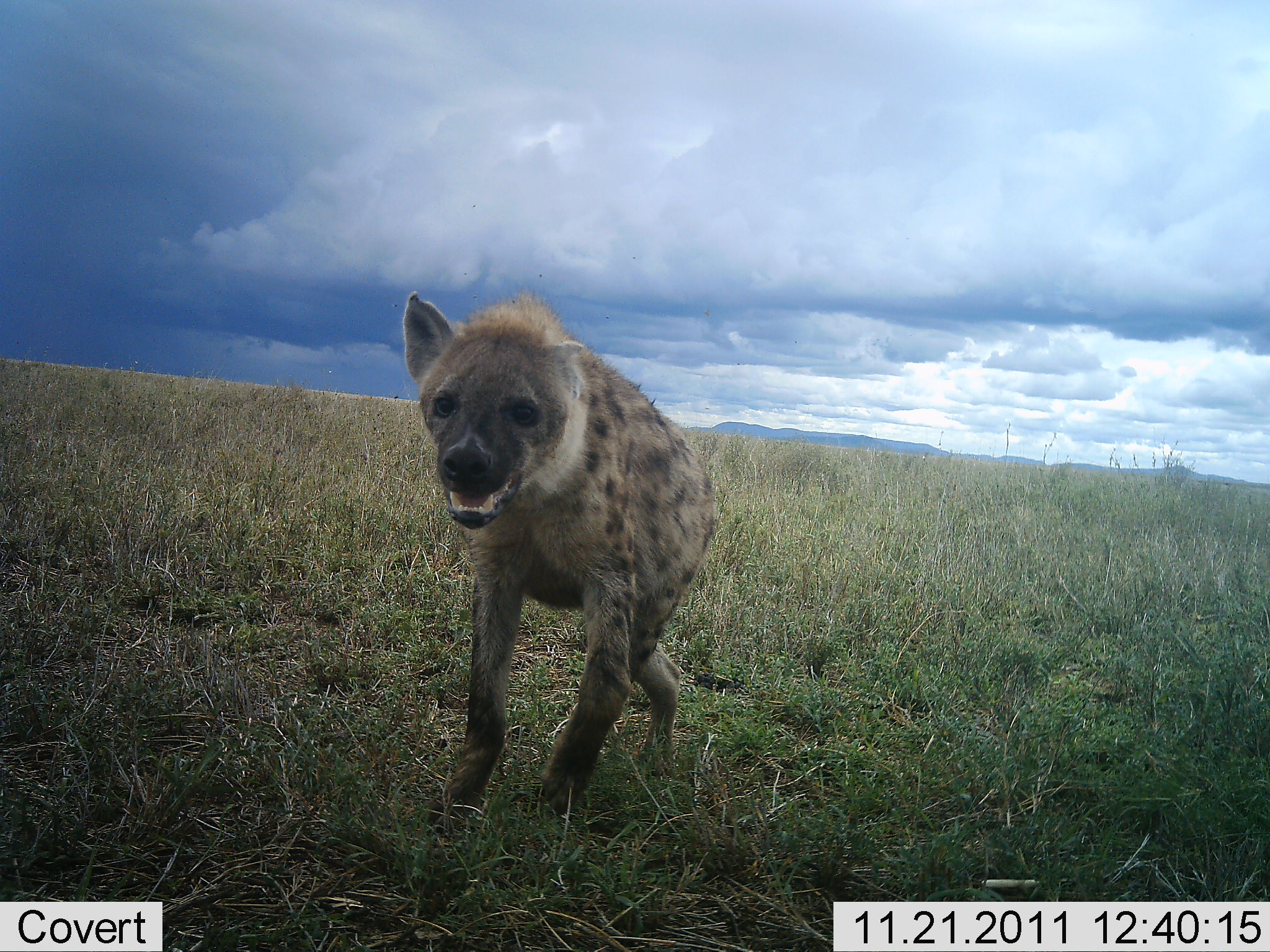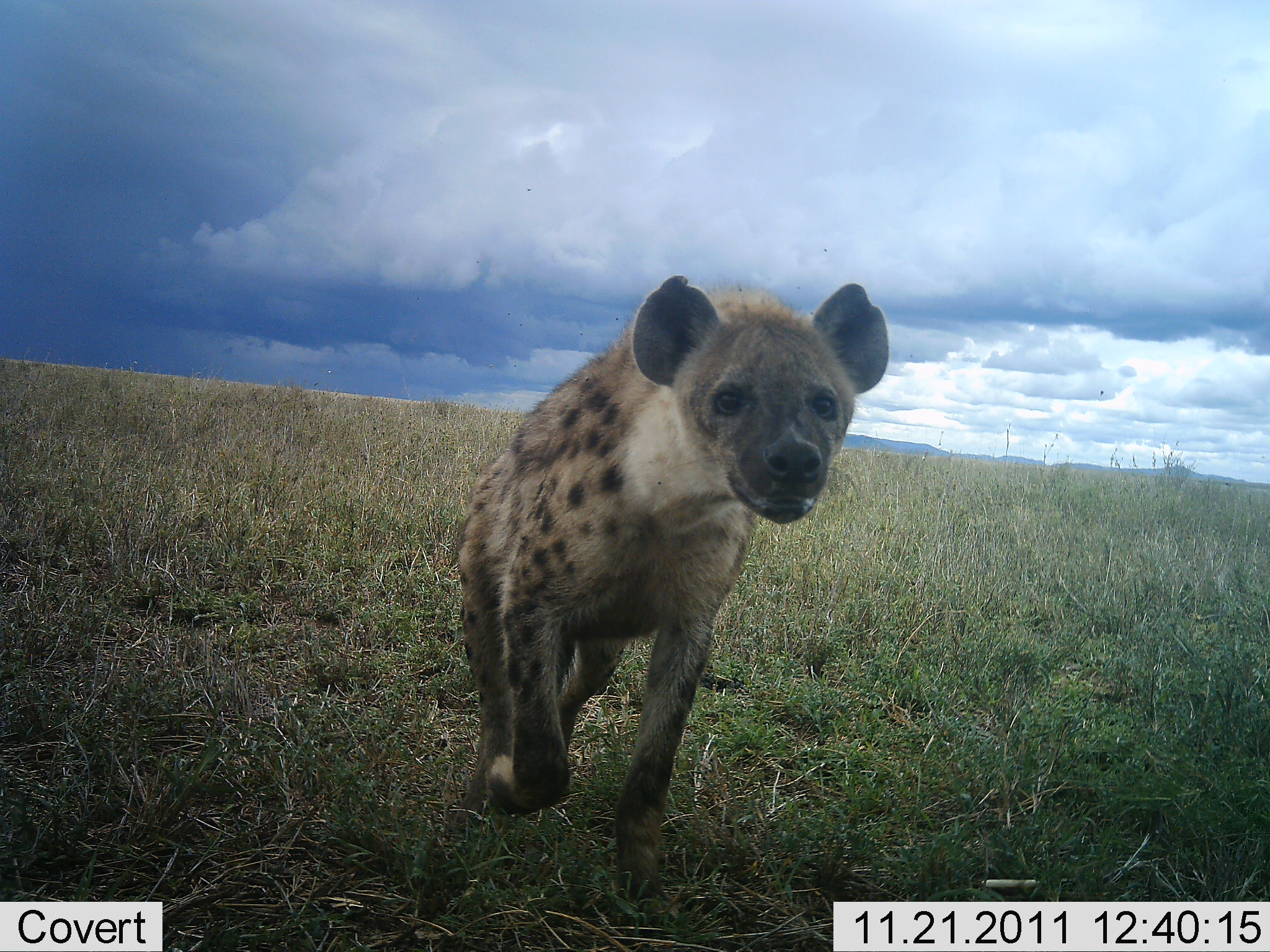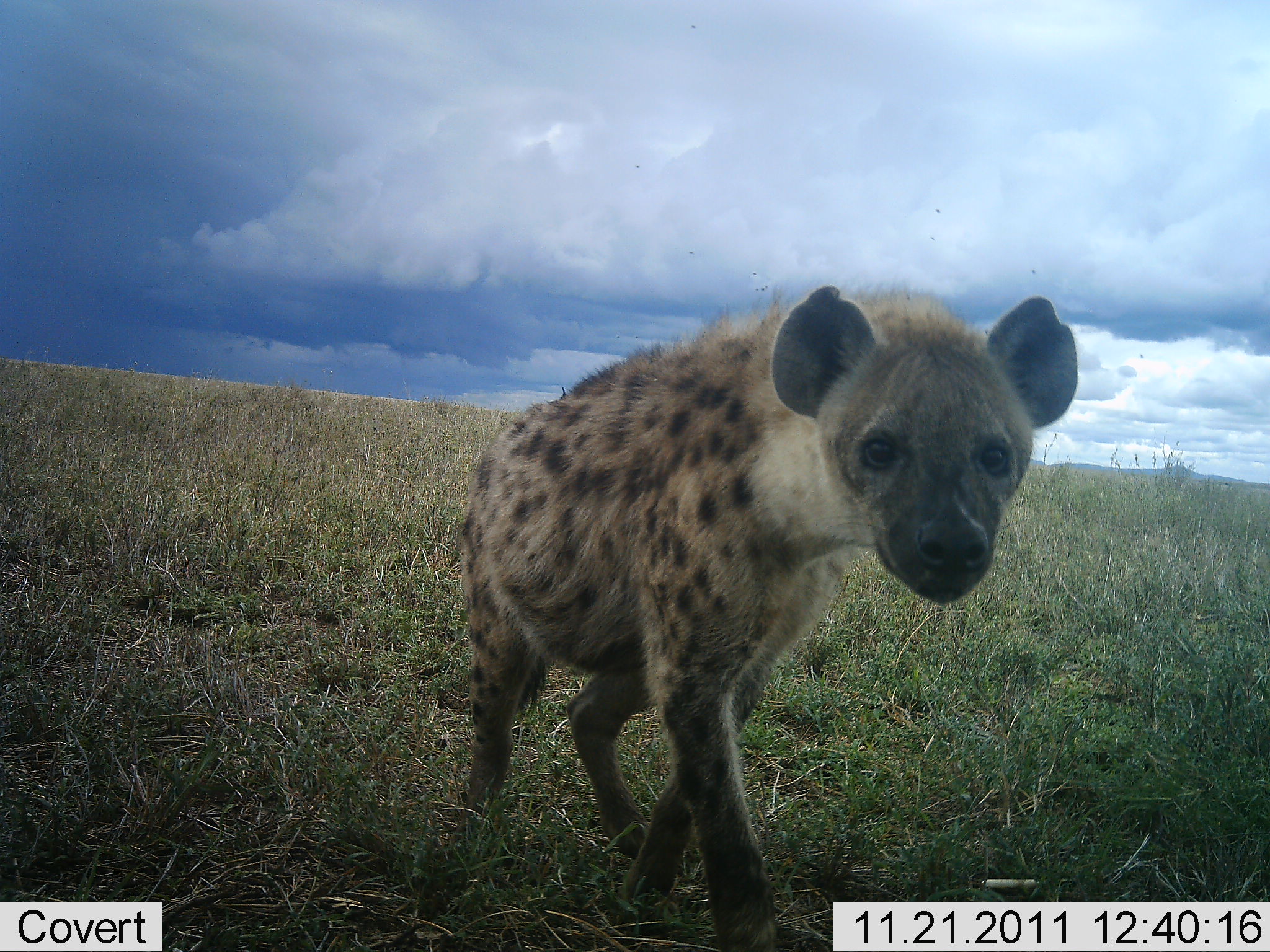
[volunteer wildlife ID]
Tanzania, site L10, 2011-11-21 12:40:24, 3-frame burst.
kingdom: Animalia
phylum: Chordata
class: Mammalia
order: Carnivora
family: Hyaenidae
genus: Crocuta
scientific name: Crocuta crocuta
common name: spotted hyena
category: hyenaspotted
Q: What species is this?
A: Hyenaspotted (spotted hyena) (Crocuta crocuta).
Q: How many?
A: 1.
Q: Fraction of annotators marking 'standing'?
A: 8%.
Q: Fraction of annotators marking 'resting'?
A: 0%.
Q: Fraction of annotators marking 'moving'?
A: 83%.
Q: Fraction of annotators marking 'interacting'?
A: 8%.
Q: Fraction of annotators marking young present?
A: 0%.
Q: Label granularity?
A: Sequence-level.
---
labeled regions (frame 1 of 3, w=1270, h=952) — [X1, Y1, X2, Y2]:
animal: [401, 290, 720, 836]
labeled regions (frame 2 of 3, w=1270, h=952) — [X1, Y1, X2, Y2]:
animal: [457, 276, 890, 914]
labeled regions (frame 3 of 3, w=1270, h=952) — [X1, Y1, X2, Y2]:
animal: [452, 280, 1078, 952]